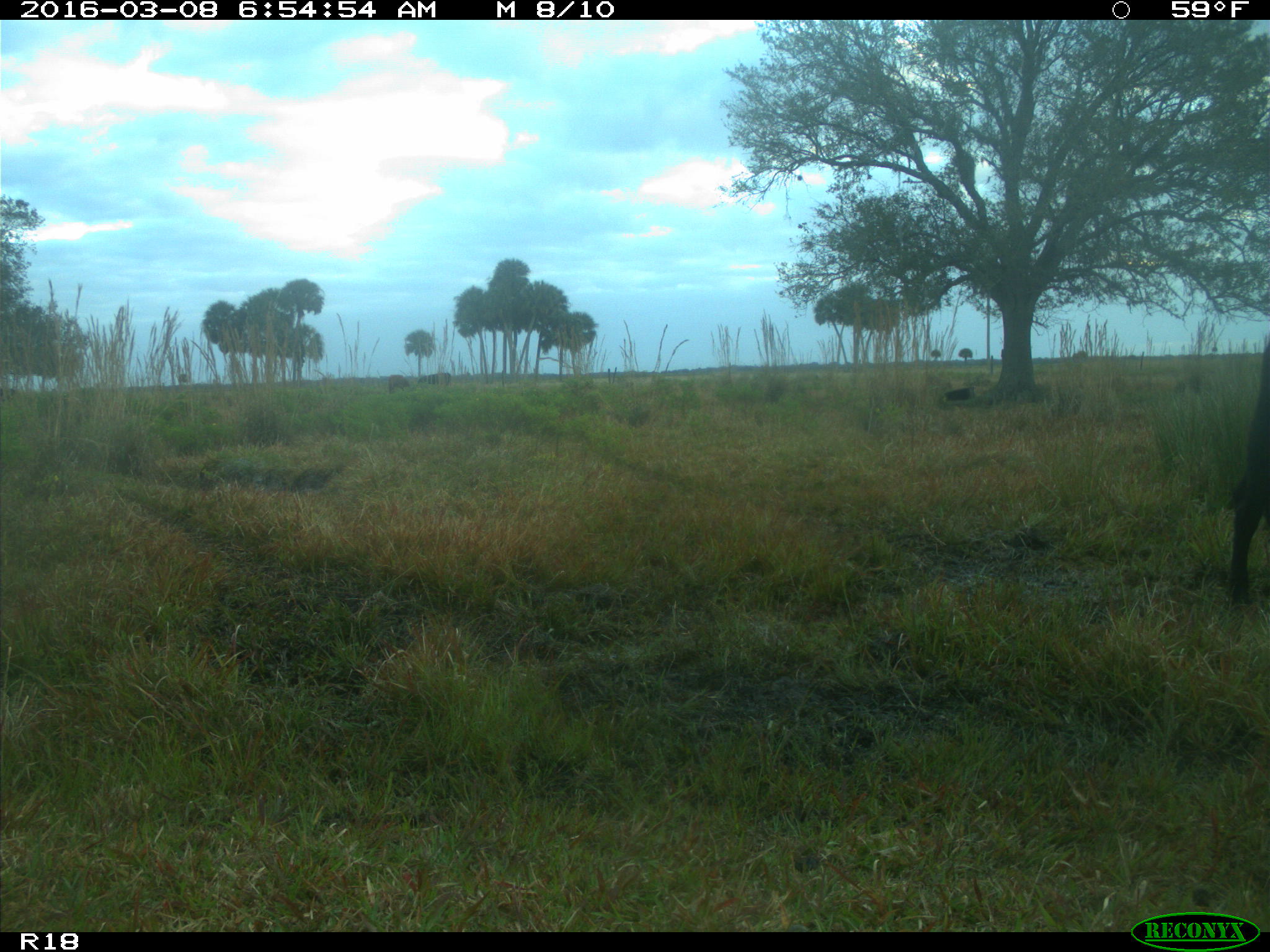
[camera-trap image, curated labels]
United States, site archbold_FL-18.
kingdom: Animalia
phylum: Chordata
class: Mammalia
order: Artiodactyla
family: Bovidae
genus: Bos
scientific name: Bos taurus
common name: domestic cow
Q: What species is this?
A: Bos taurus (domestic cow).